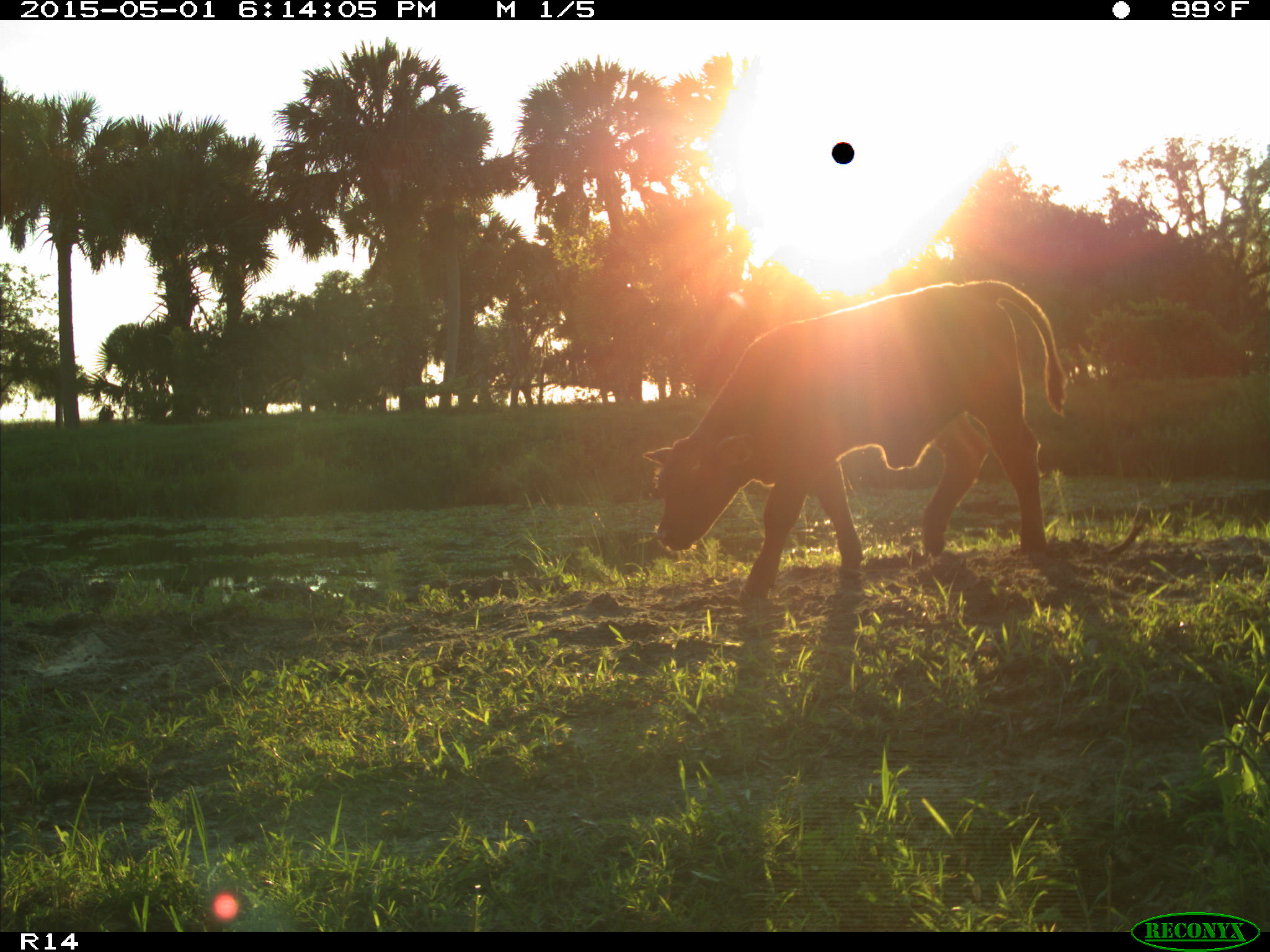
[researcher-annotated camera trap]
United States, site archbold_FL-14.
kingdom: Animalia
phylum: Chordata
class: Mammalia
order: Artiodactyla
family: Bovidae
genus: Bos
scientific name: Bos taurus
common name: domestic cow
Bos taurus (domestic cow).